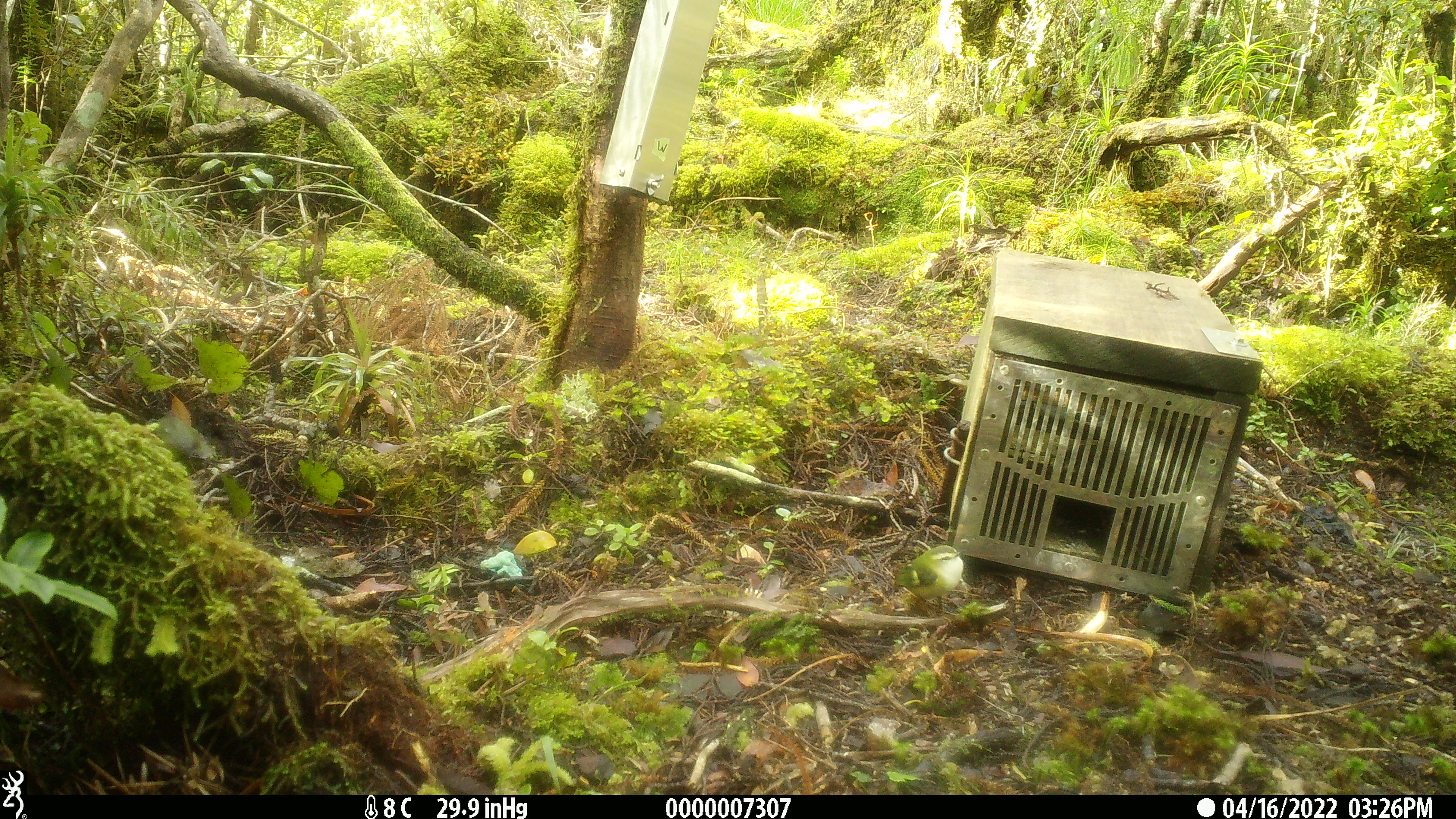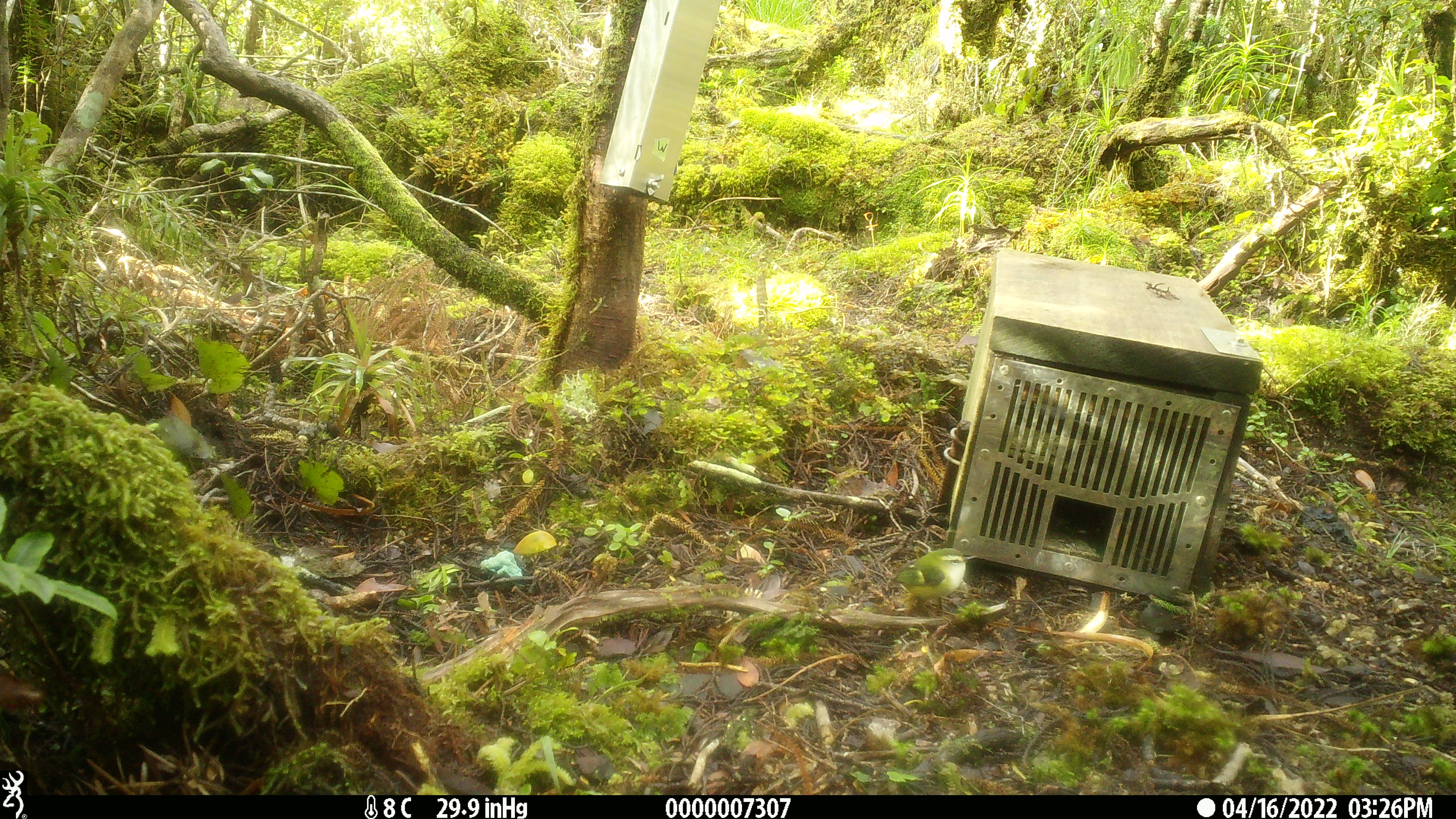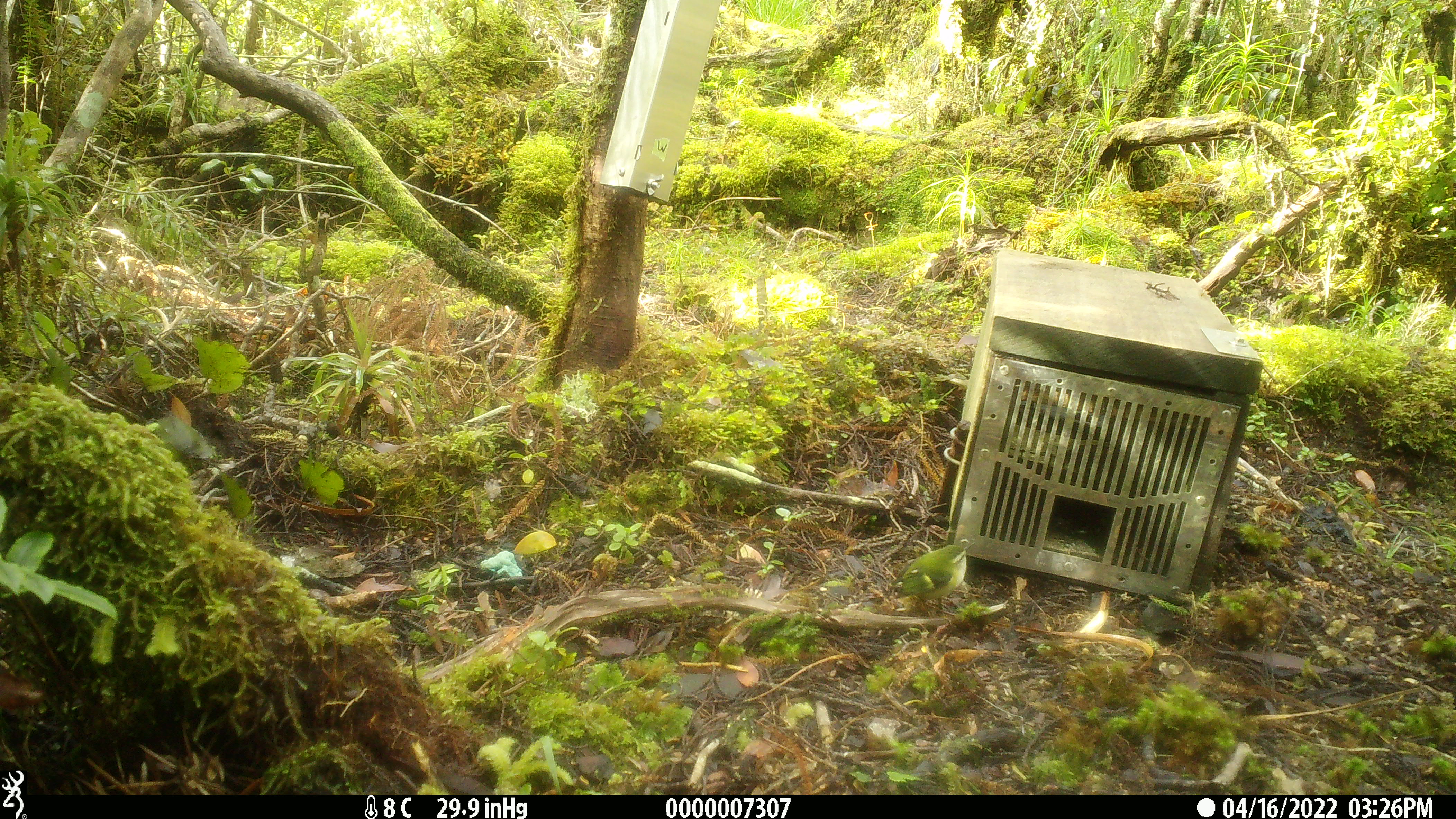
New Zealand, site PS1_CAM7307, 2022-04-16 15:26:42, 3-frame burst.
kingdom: Animalia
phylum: Chordata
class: Aves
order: Passeriformes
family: Acanthisittidae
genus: Acanthisitta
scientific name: Acanthisitta chloris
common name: rifleman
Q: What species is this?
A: Rifleman (Acanthisitta chloris).